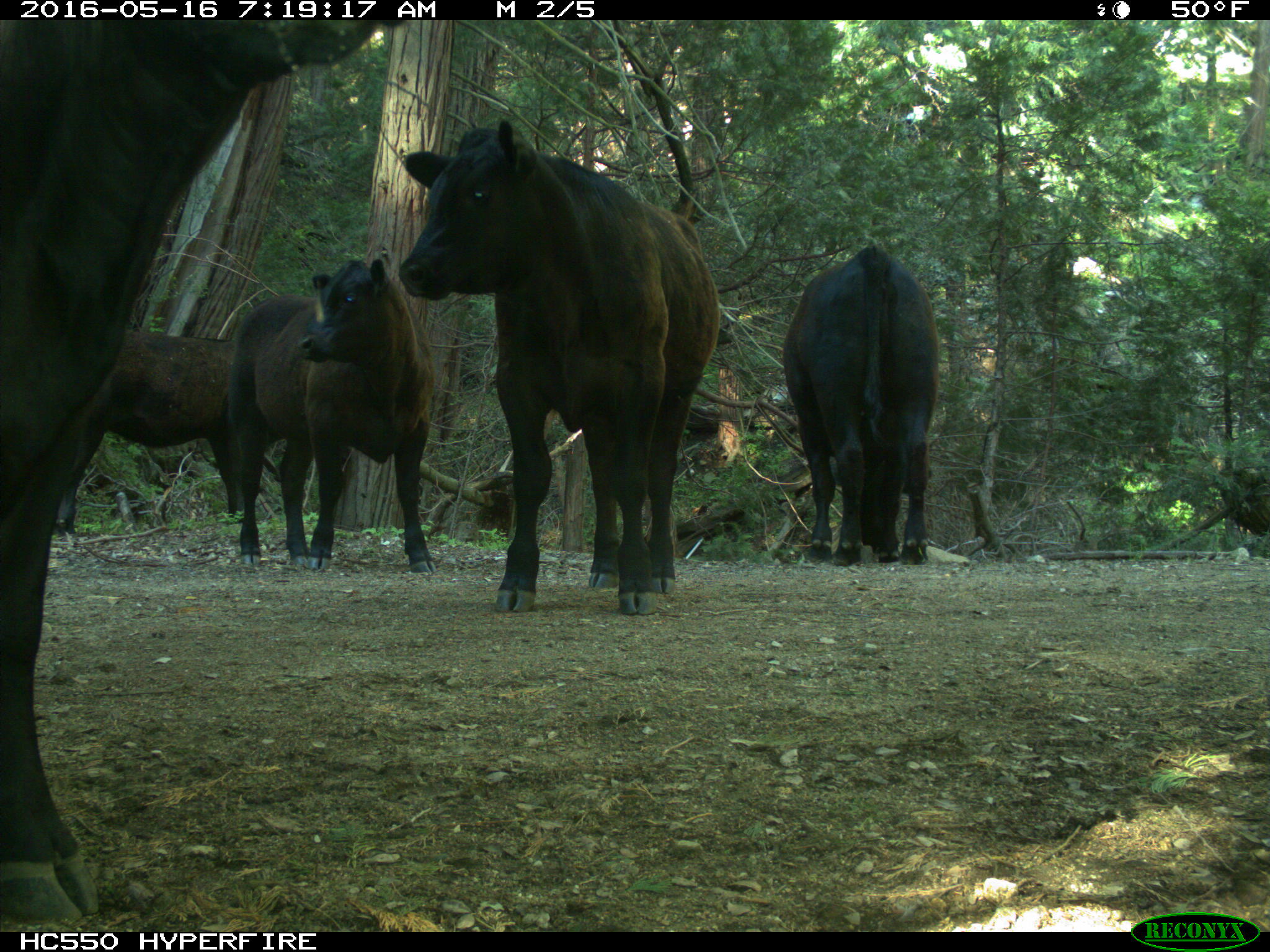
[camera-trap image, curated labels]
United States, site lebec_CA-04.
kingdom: Animalia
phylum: Chordata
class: Mammalia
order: Artiodactyla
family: Bovidae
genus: Bos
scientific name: Bos taurus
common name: domestic cow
Bos taurus (domestic cow).